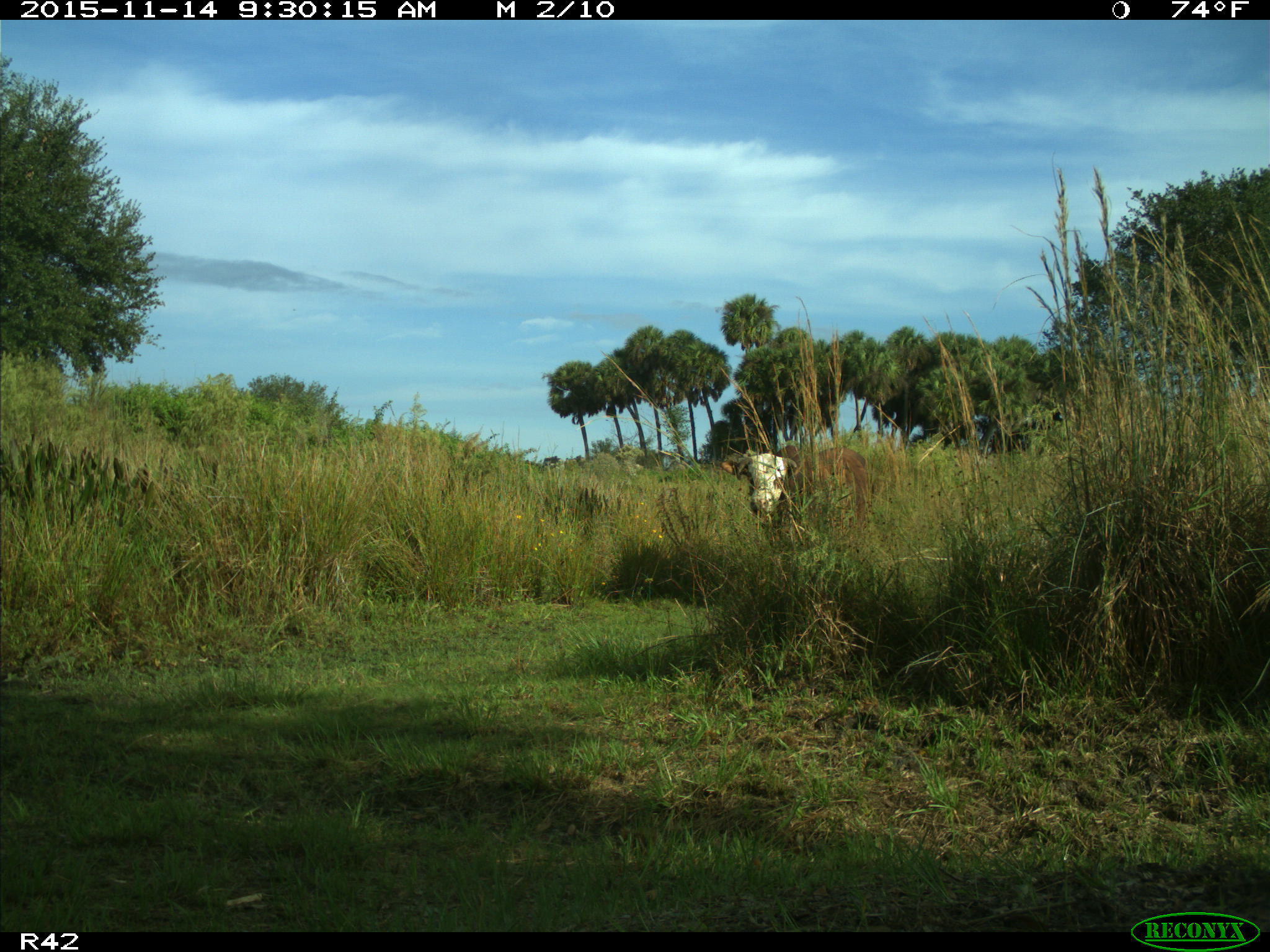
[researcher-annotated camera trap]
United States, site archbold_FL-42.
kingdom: Animalia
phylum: Chordata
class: Mammalia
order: Artiodactyla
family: Bovidae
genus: Bos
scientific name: Bos taurus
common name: domestic cow